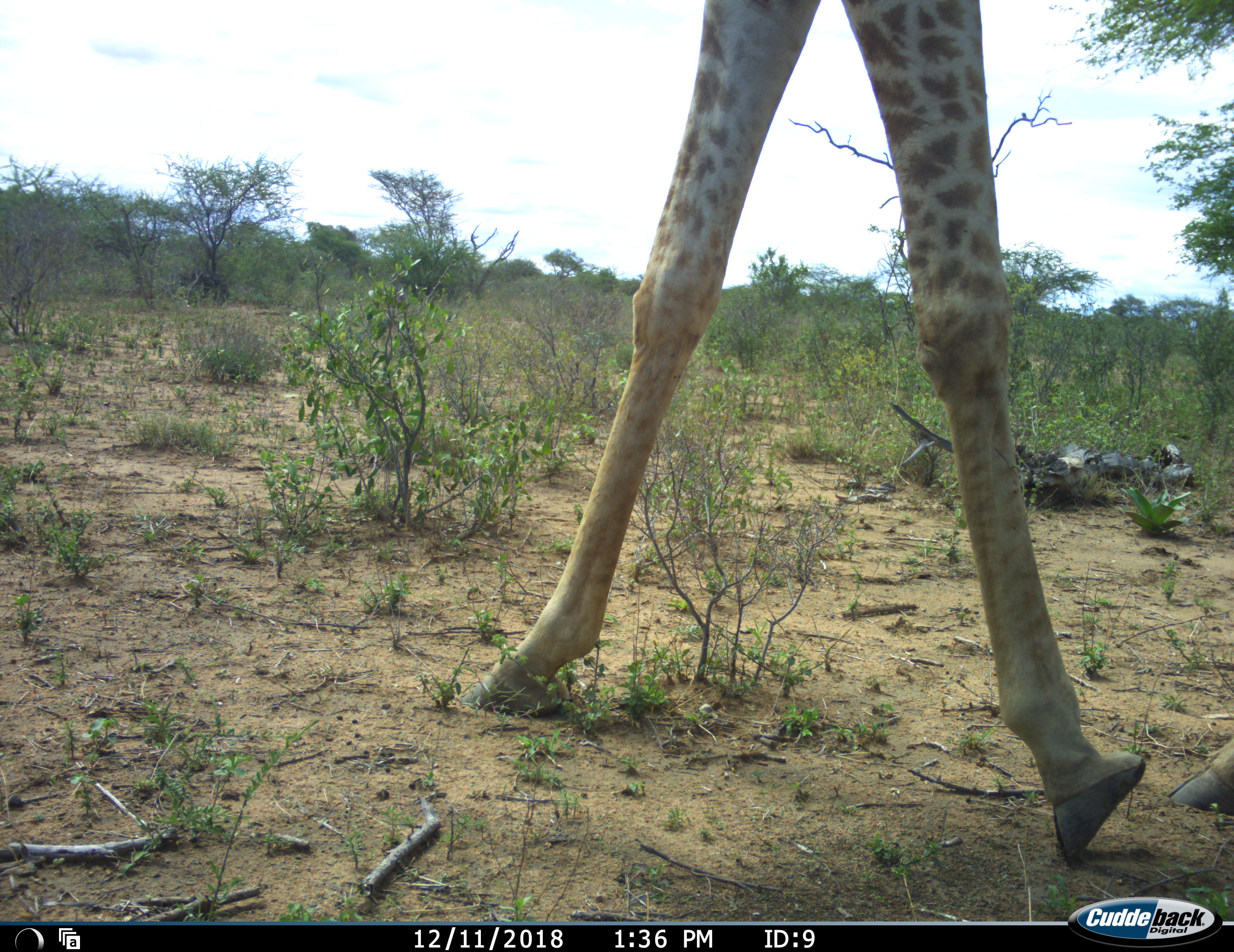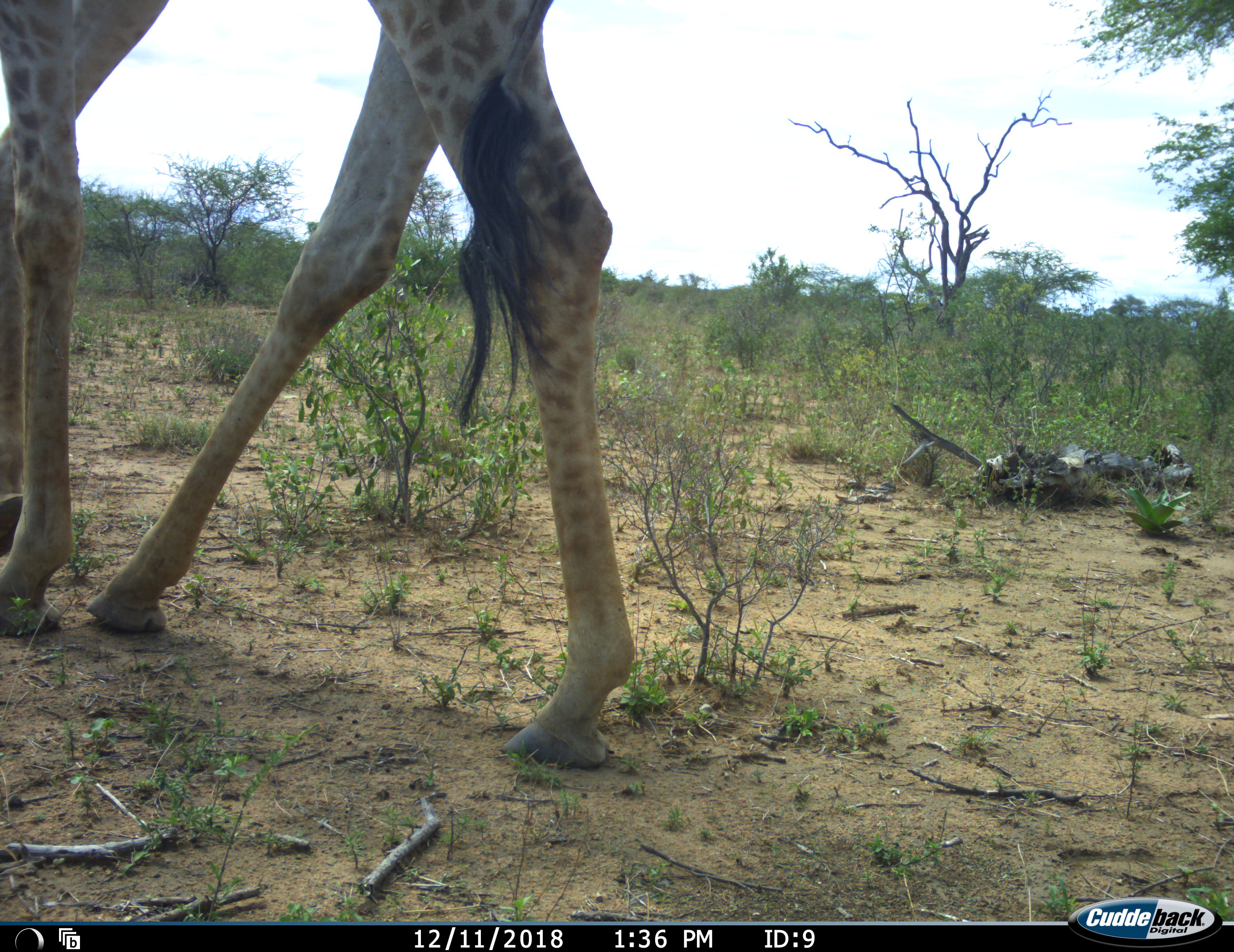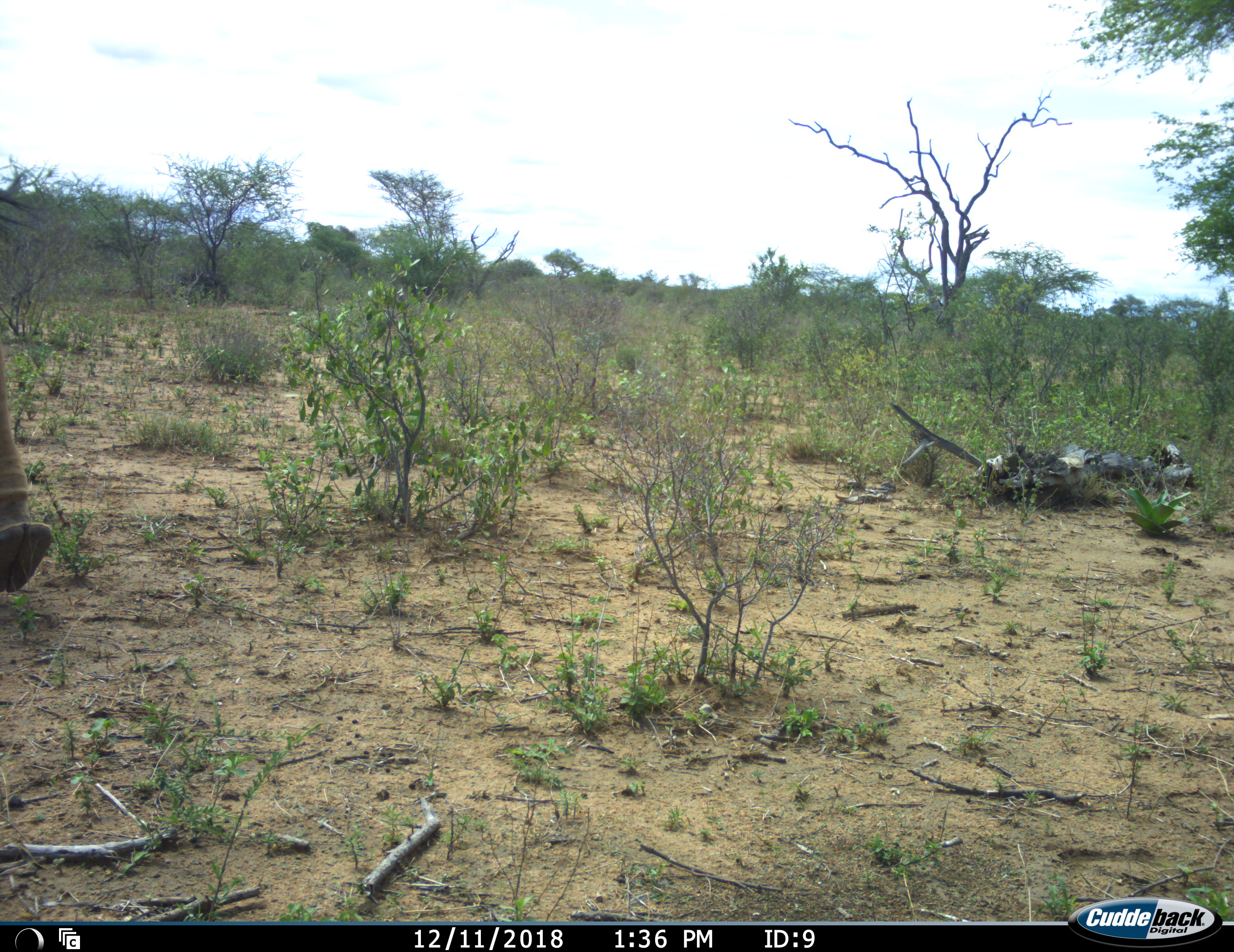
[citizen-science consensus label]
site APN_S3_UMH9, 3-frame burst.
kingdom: Animalia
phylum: Chordata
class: Mammalia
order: Artiodactyla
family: Giraffidae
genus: Giraffa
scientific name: Giraffa camelopardalis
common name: giraffe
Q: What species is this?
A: Giraffe (Giraffa camelopardalis).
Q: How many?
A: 1.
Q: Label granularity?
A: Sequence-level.